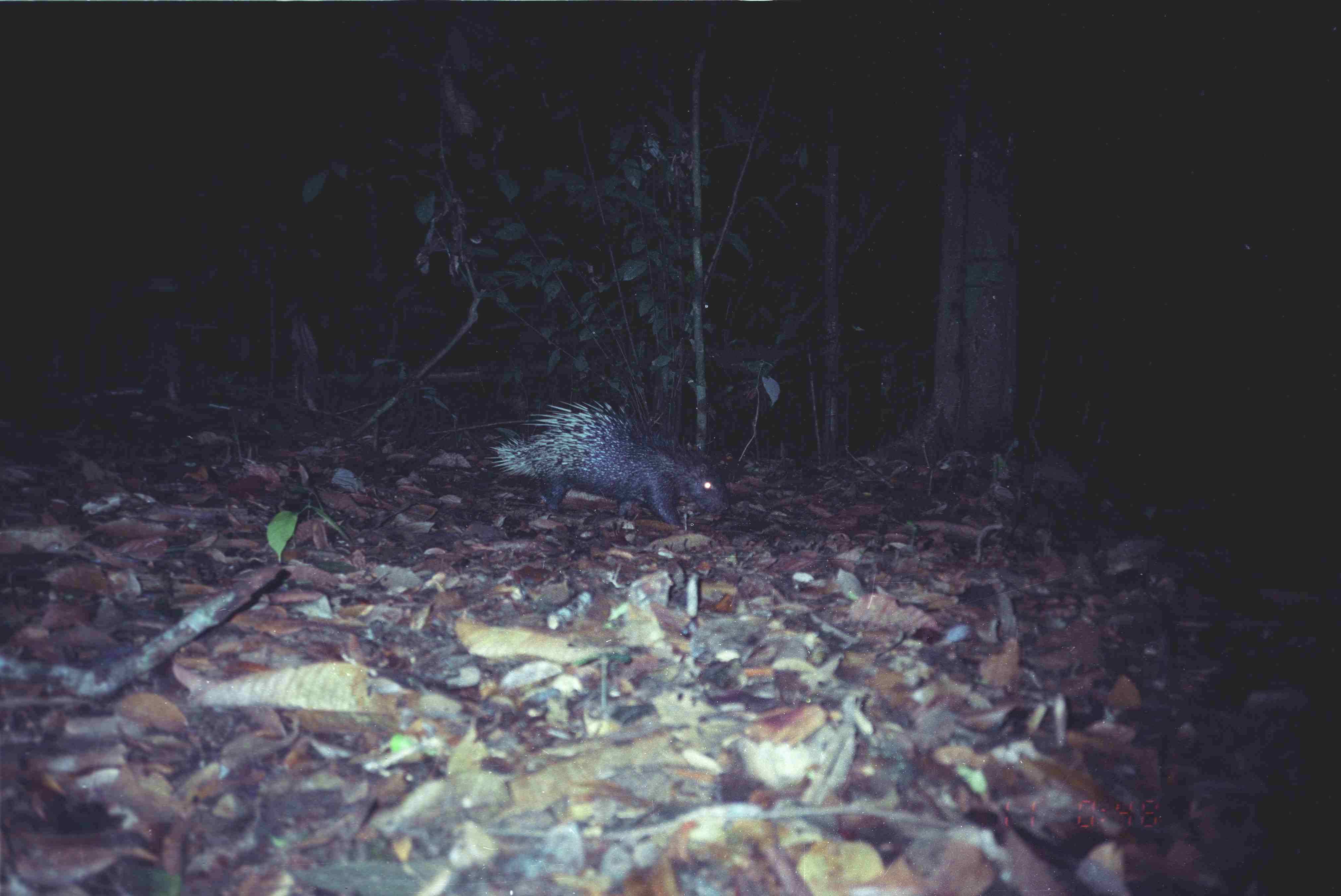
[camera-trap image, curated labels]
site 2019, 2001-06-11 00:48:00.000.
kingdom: Animalia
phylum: Chordata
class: Mammalia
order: Rodentia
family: Hystricidae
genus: Hystrix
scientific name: Hystrix brachyura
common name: east asian porcupine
Hystrix brachyura (east asian porcupine), count 1.